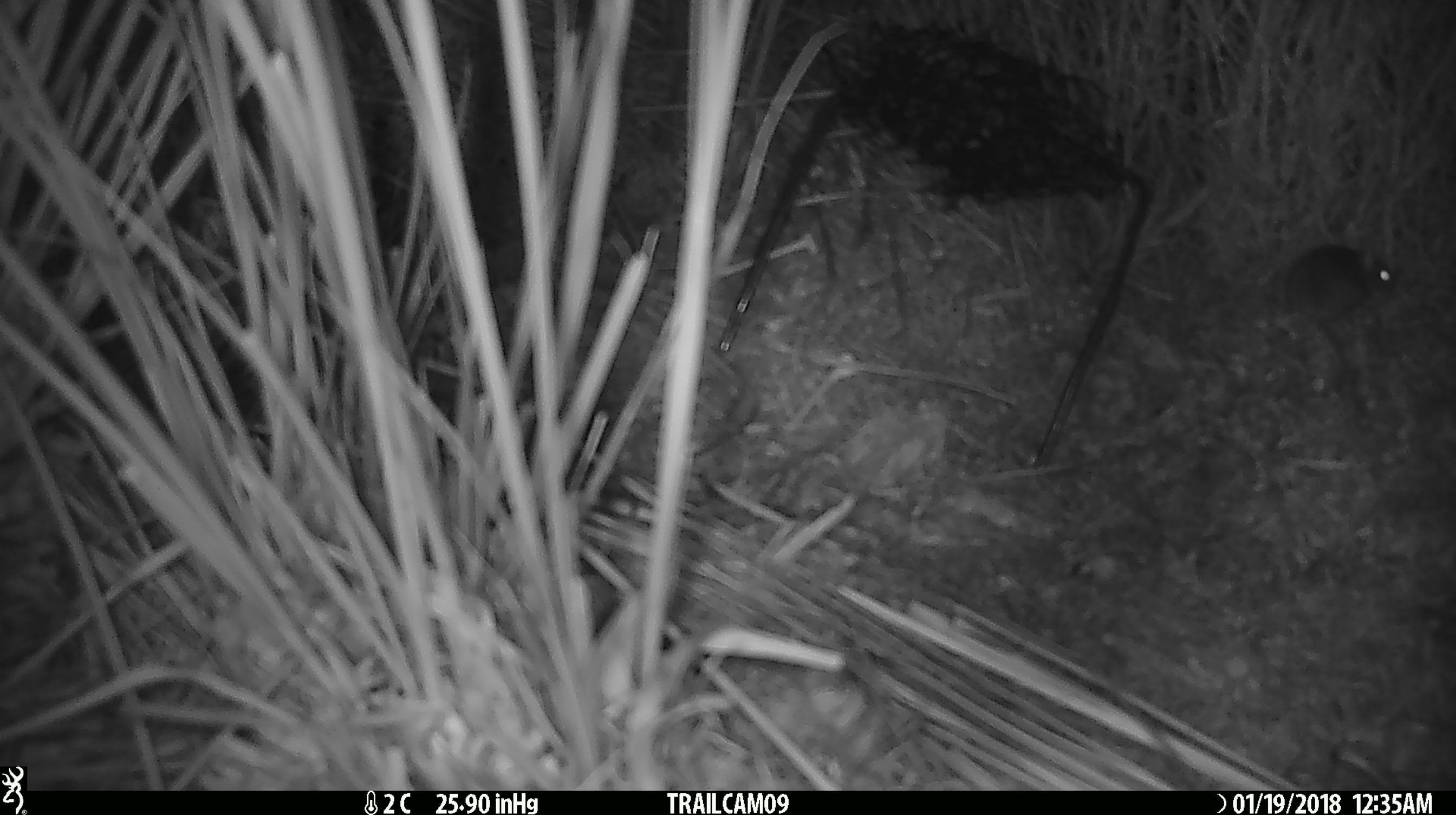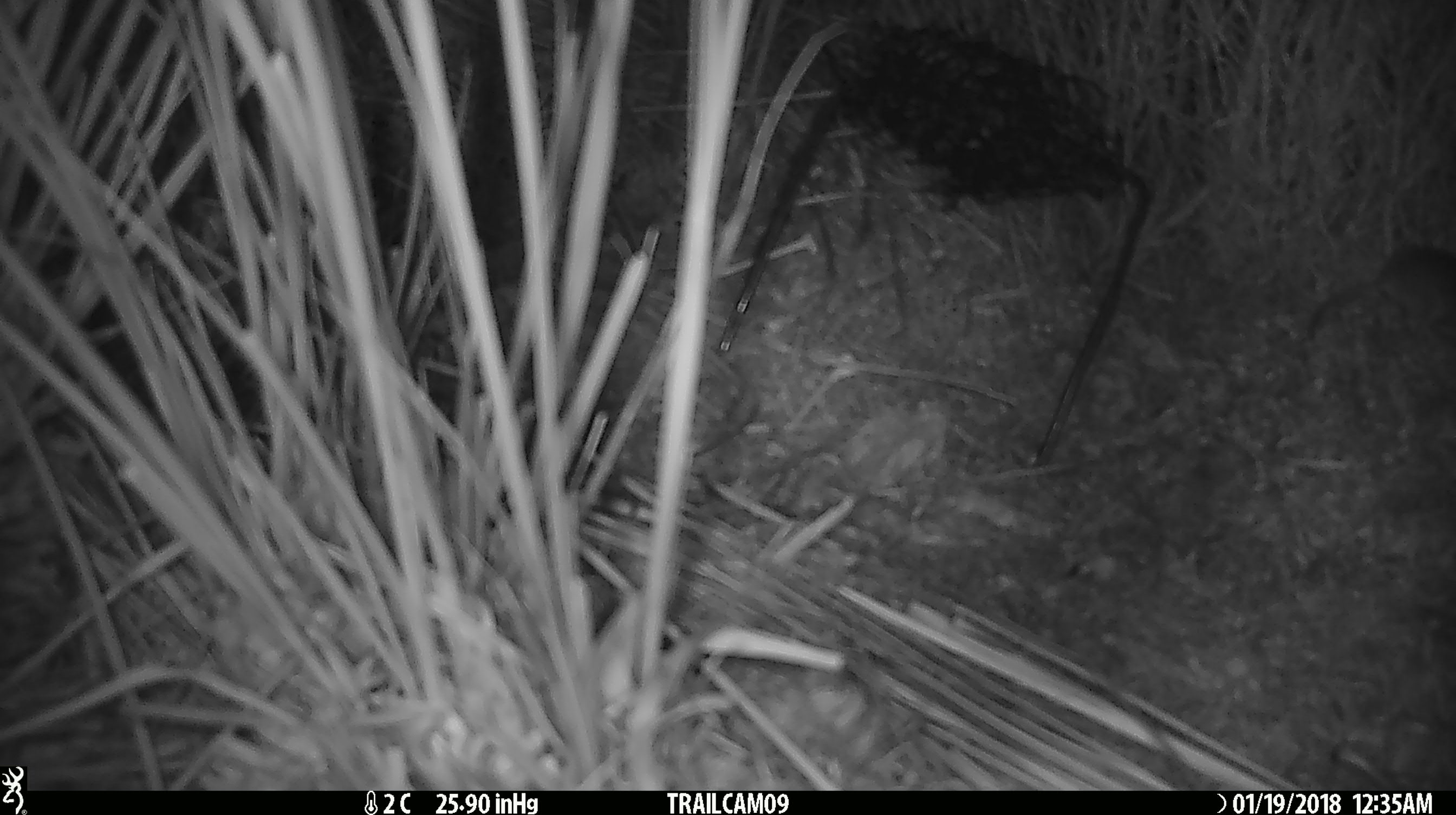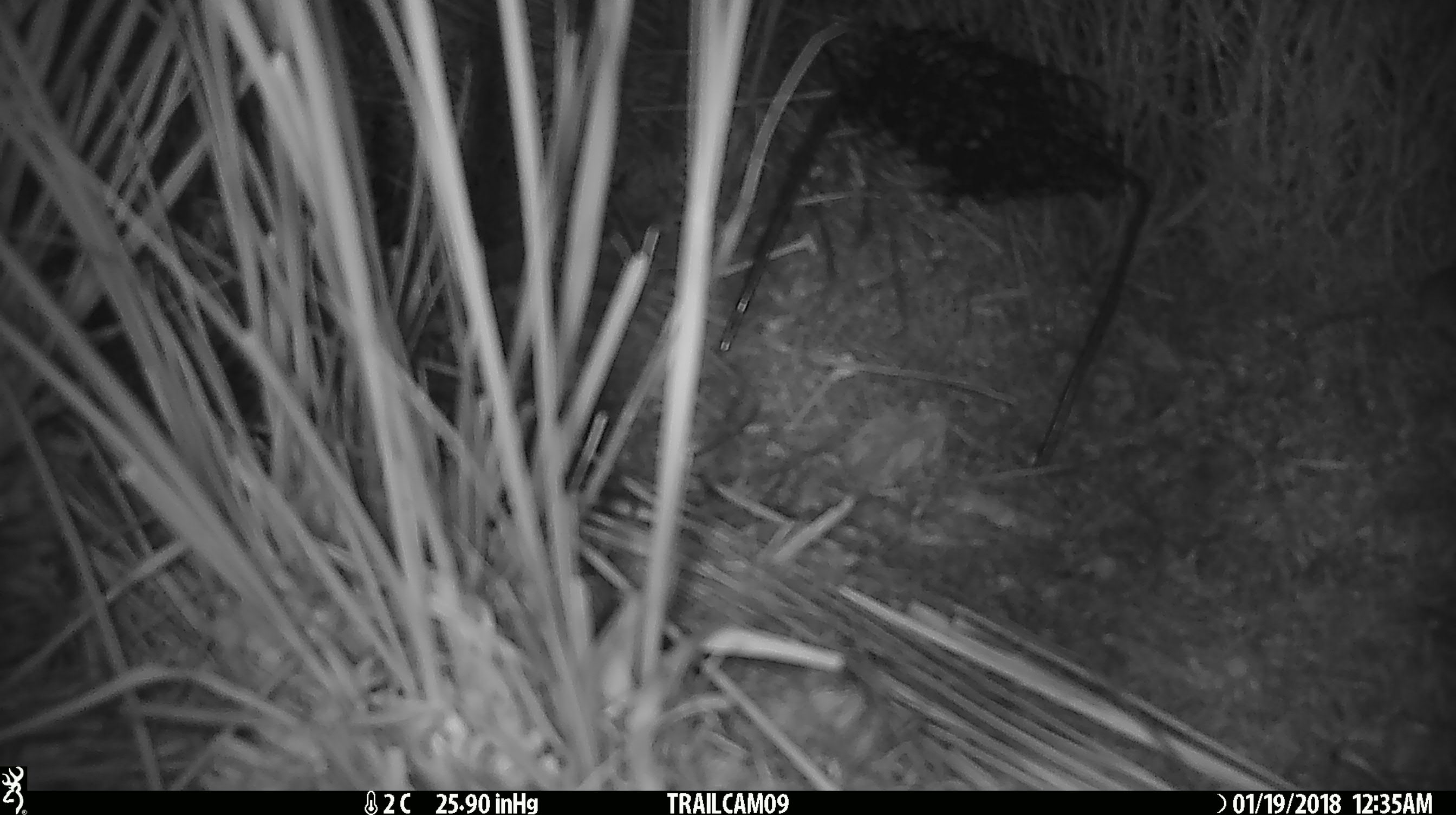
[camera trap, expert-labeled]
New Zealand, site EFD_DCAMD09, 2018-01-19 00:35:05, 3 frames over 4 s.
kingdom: Animalia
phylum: Chordata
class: Mammalia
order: Rodentia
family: Muridae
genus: Mus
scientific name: Mus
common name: mouse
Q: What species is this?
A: Mouse (Mus).